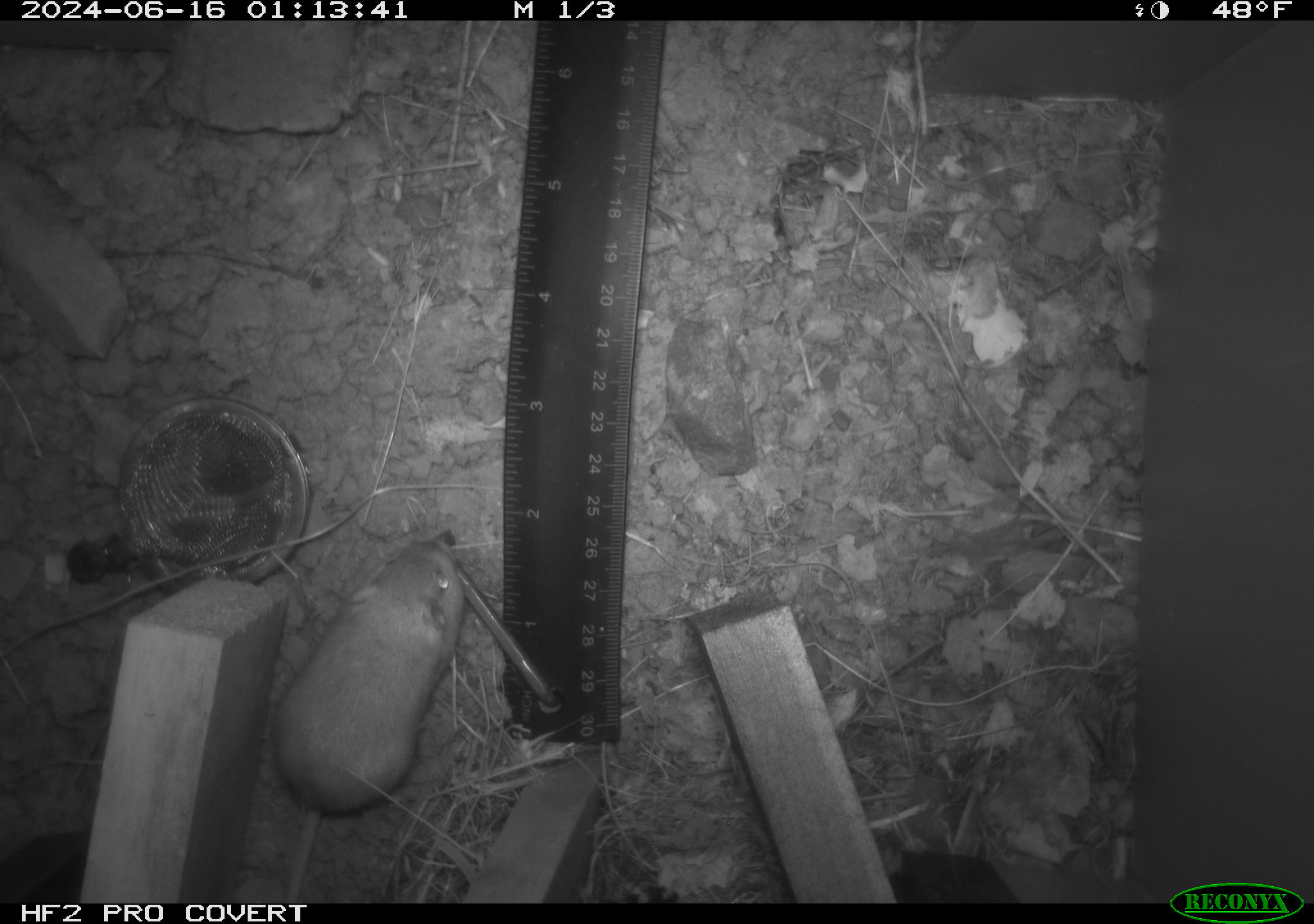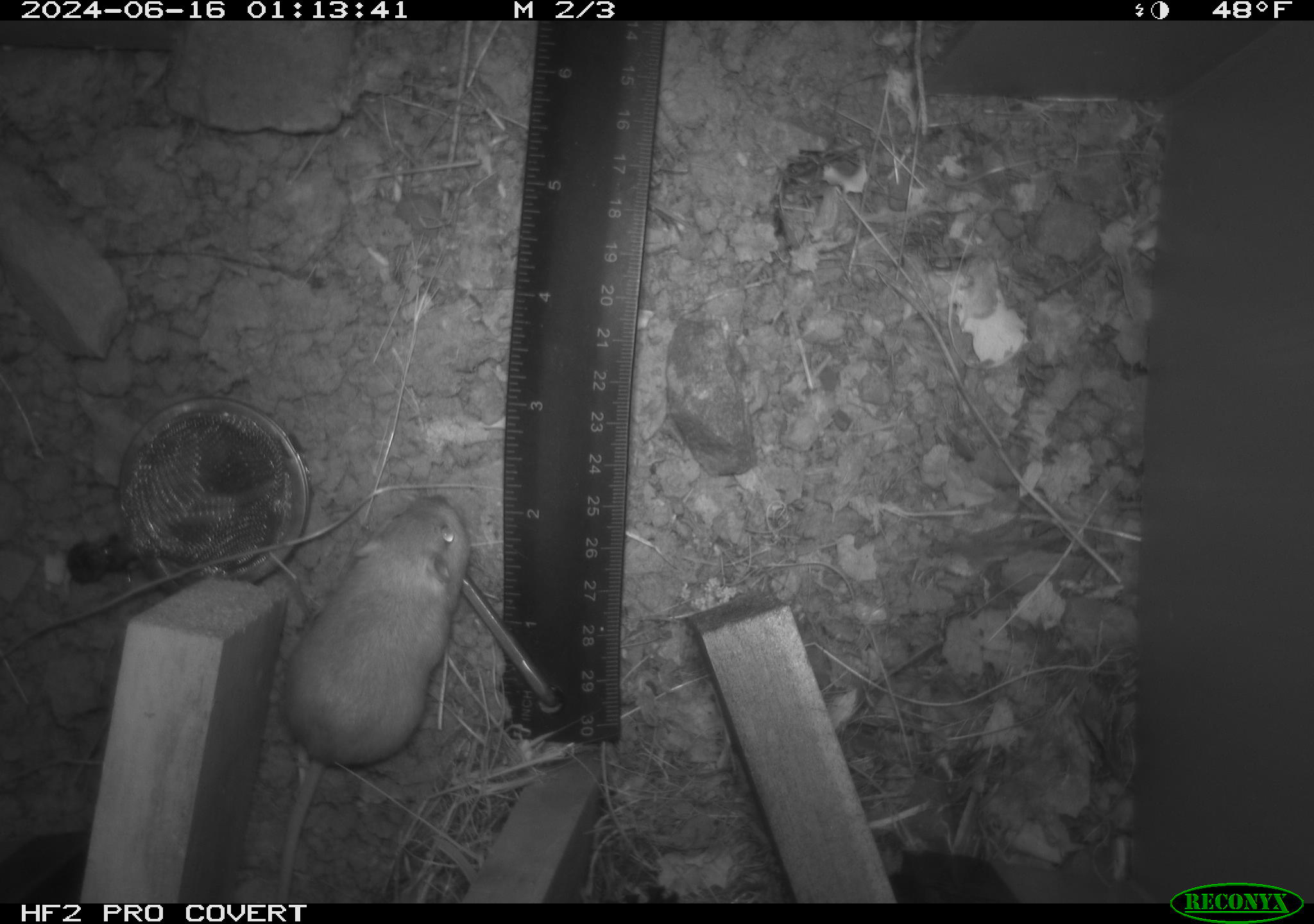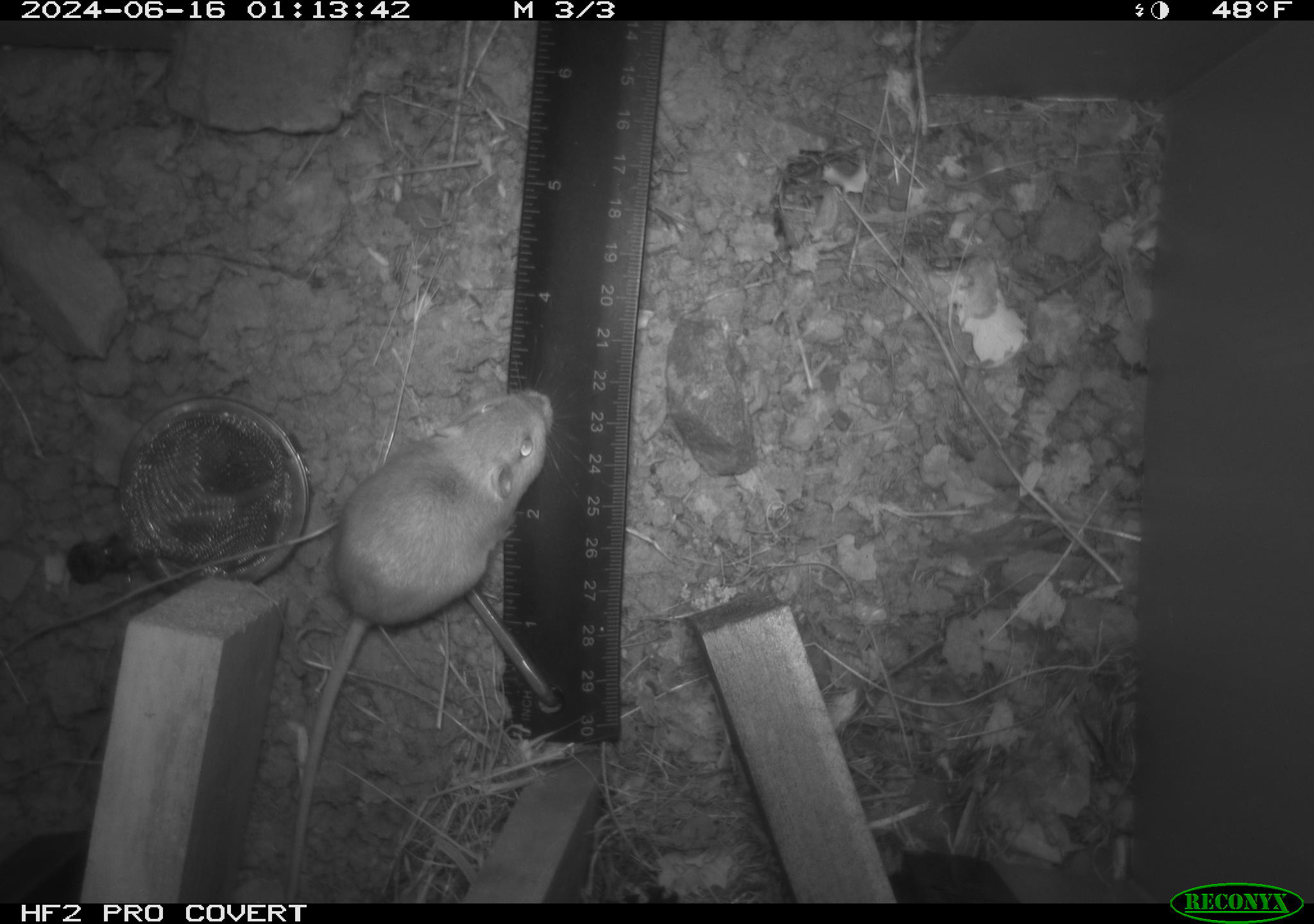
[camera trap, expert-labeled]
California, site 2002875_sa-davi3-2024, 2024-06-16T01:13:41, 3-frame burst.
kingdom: Animalia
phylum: Chordata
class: Mammalia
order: Rodentia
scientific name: Rodentia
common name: mouse species